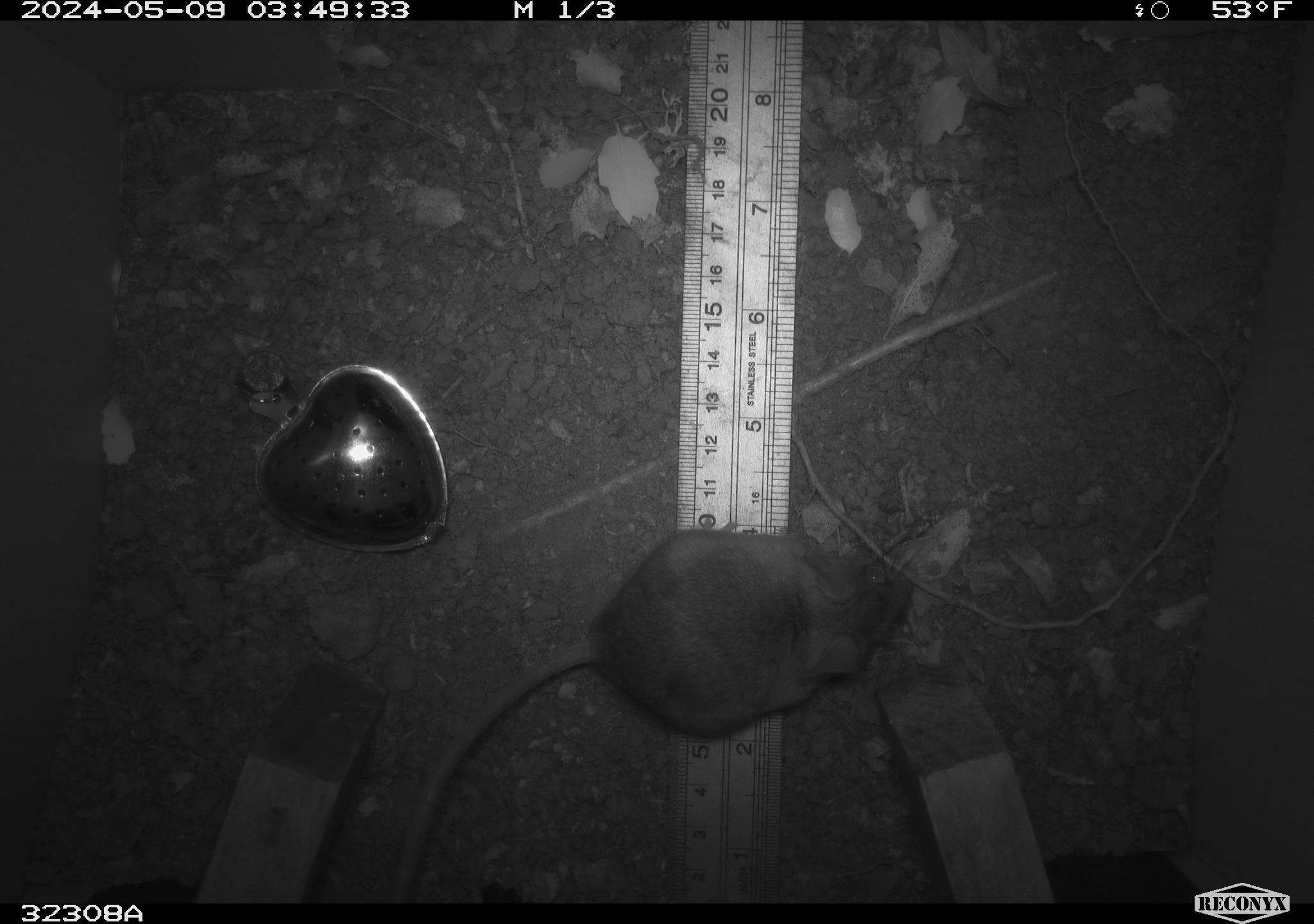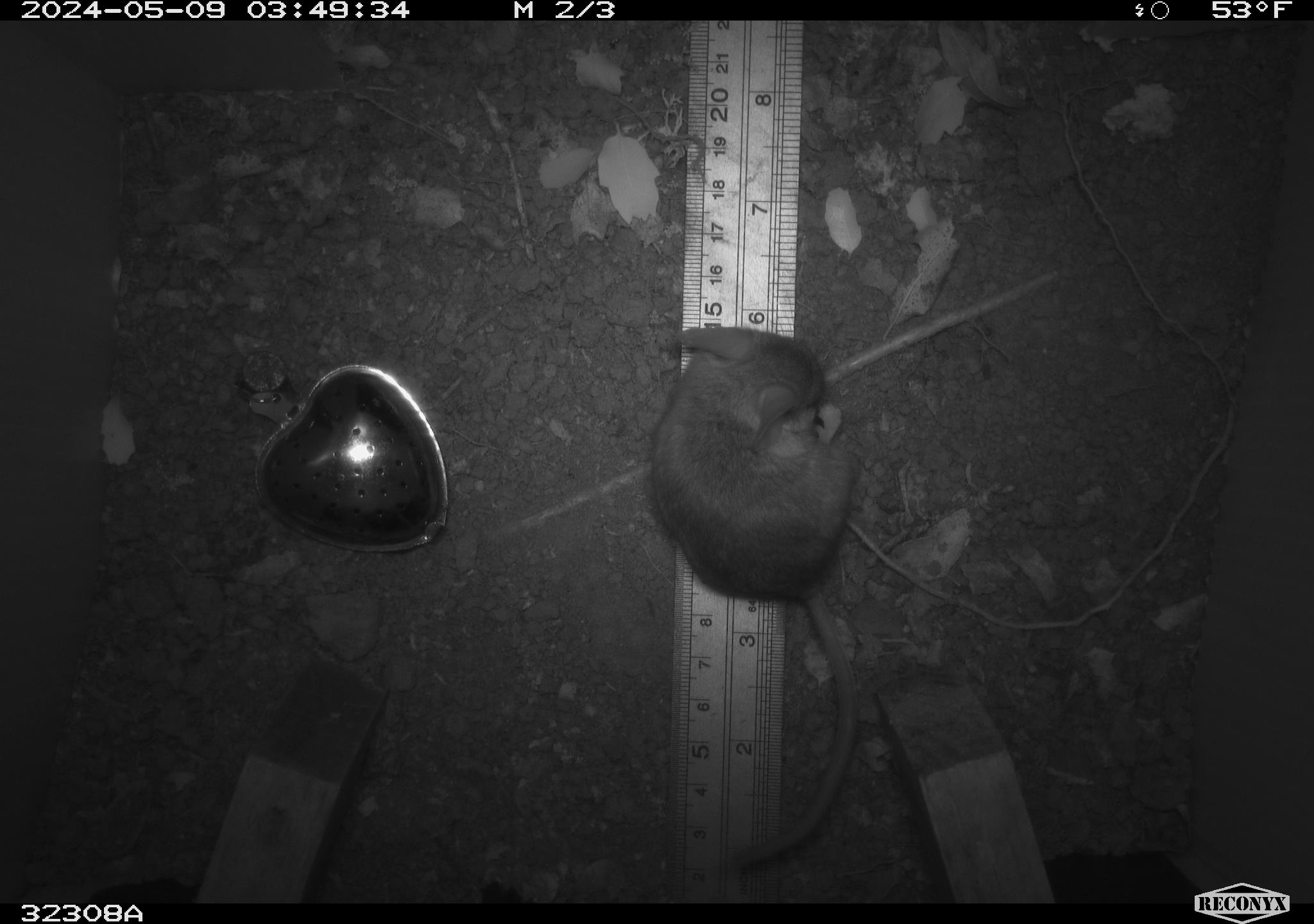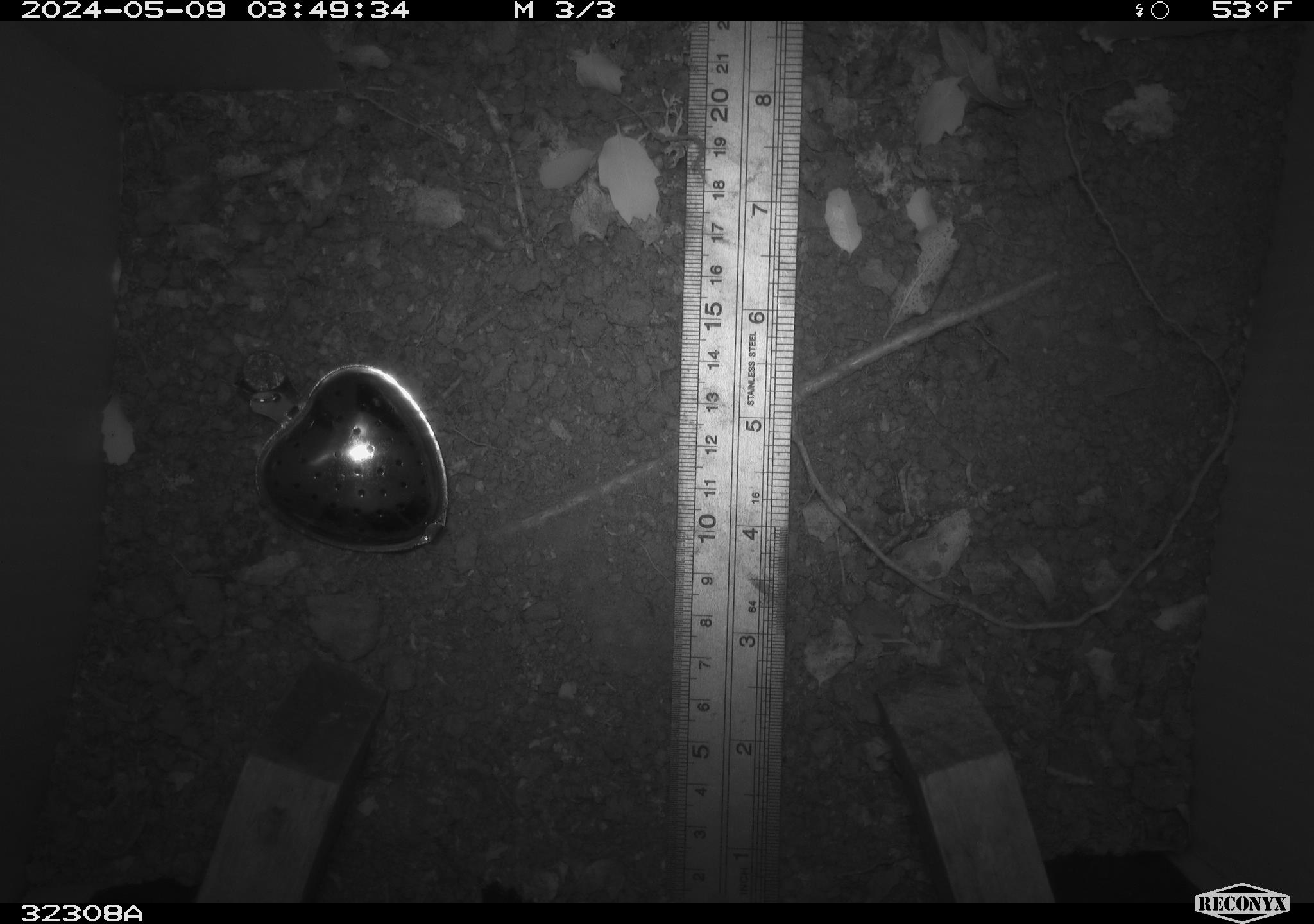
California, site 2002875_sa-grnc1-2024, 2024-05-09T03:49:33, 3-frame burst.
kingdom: Animalia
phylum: Chordata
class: Mammalia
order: Rodentia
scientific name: Rodentia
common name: rodent